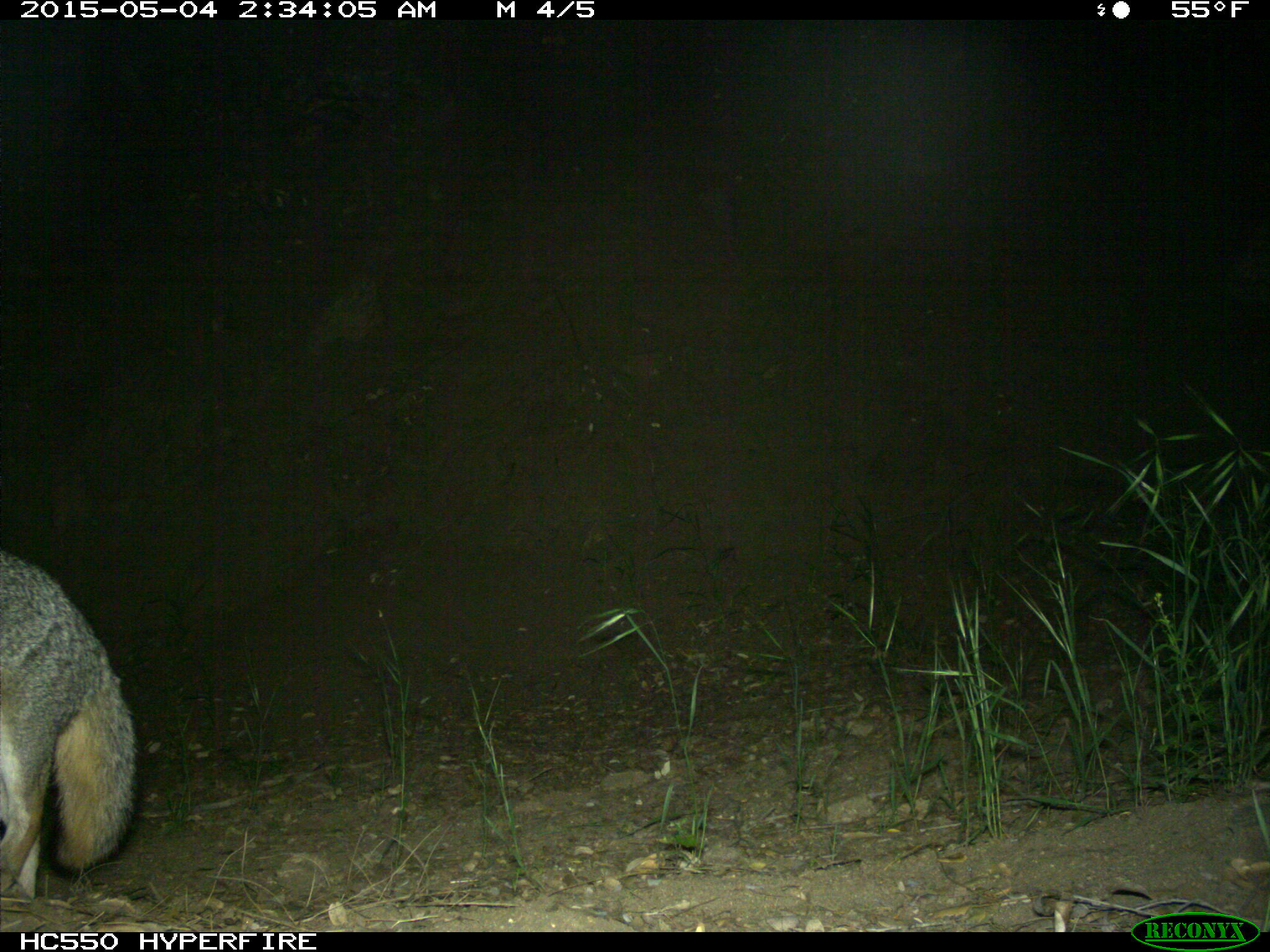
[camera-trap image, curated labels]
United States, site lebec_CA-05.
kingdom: Animalia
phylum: Chordata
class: Mammalia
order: Carnivora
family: Canidae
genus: Urocyon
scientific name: Urocyon cinereoargenteus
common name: gray fox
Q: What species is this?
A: Urocyon cinereoargenteus (gray fox).